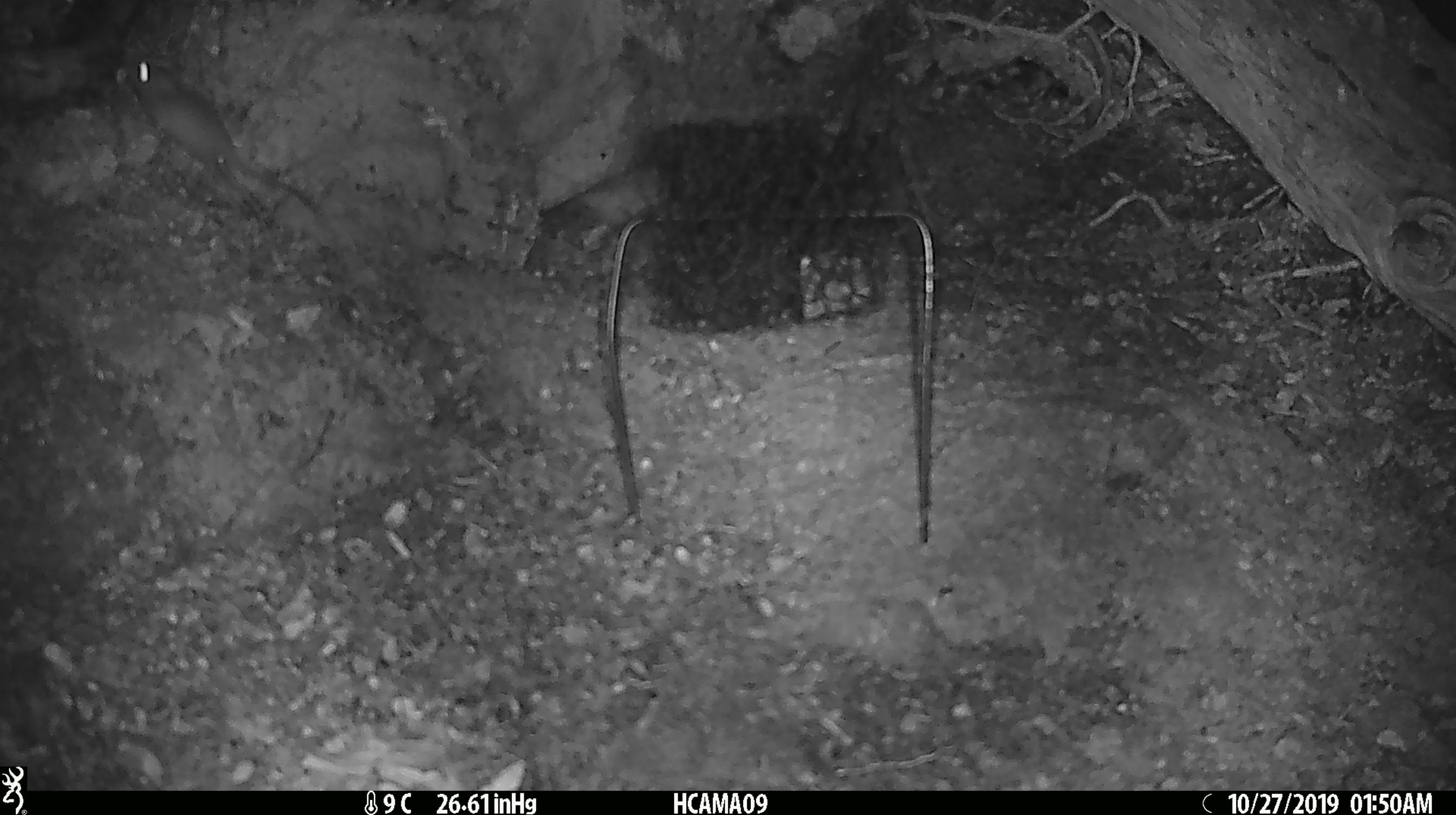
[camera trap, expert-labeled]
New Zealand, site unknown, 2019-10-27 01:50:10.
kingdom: Animalia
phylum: Chordata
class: Mammalia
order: Rodentia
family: Muridae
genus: Mus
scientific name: Mus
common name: mouse